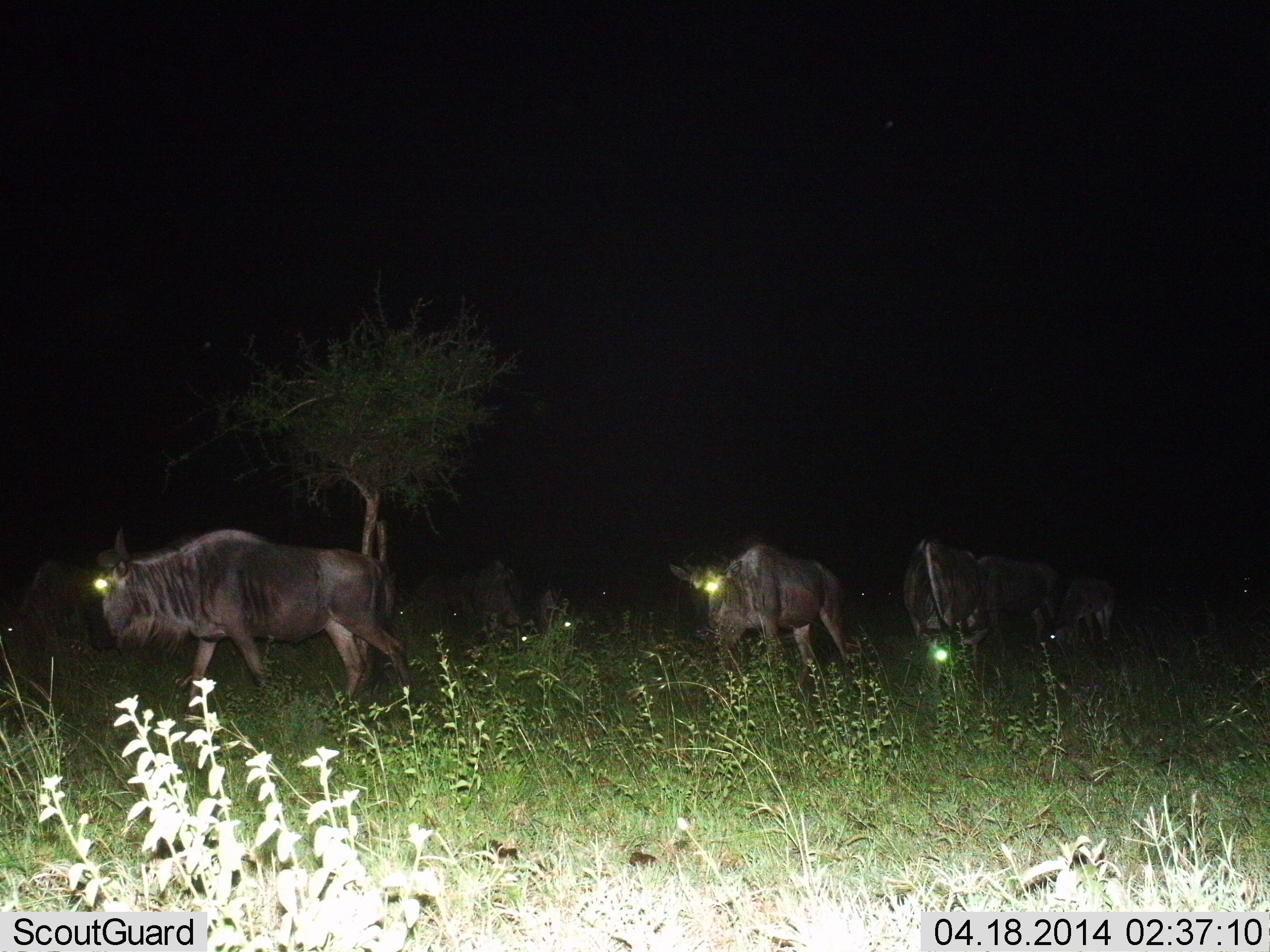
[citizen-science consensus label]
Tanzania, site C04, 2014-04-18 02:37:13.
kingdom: Animalia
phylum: Chordata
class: Mammalia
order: Artiodactyla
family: Bovidae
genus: Connochaetes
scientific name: Connochaetes taurinus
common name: blue wildebeest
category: wildebeest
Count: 7.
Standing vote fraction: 50%.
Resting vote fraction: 0%.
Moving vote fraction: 60%.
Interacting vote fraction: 0%.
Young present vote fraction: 0%.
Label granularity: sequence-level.